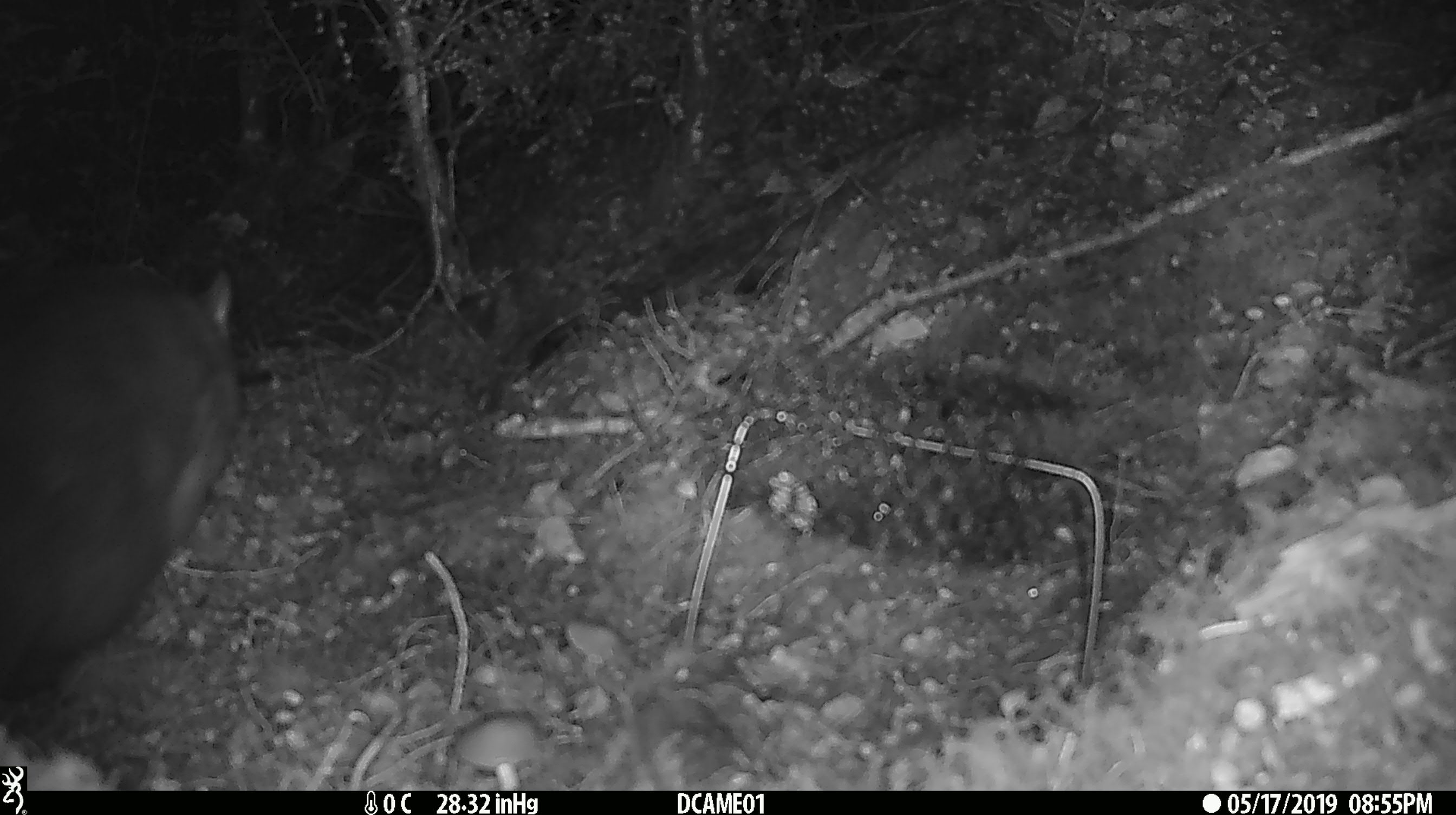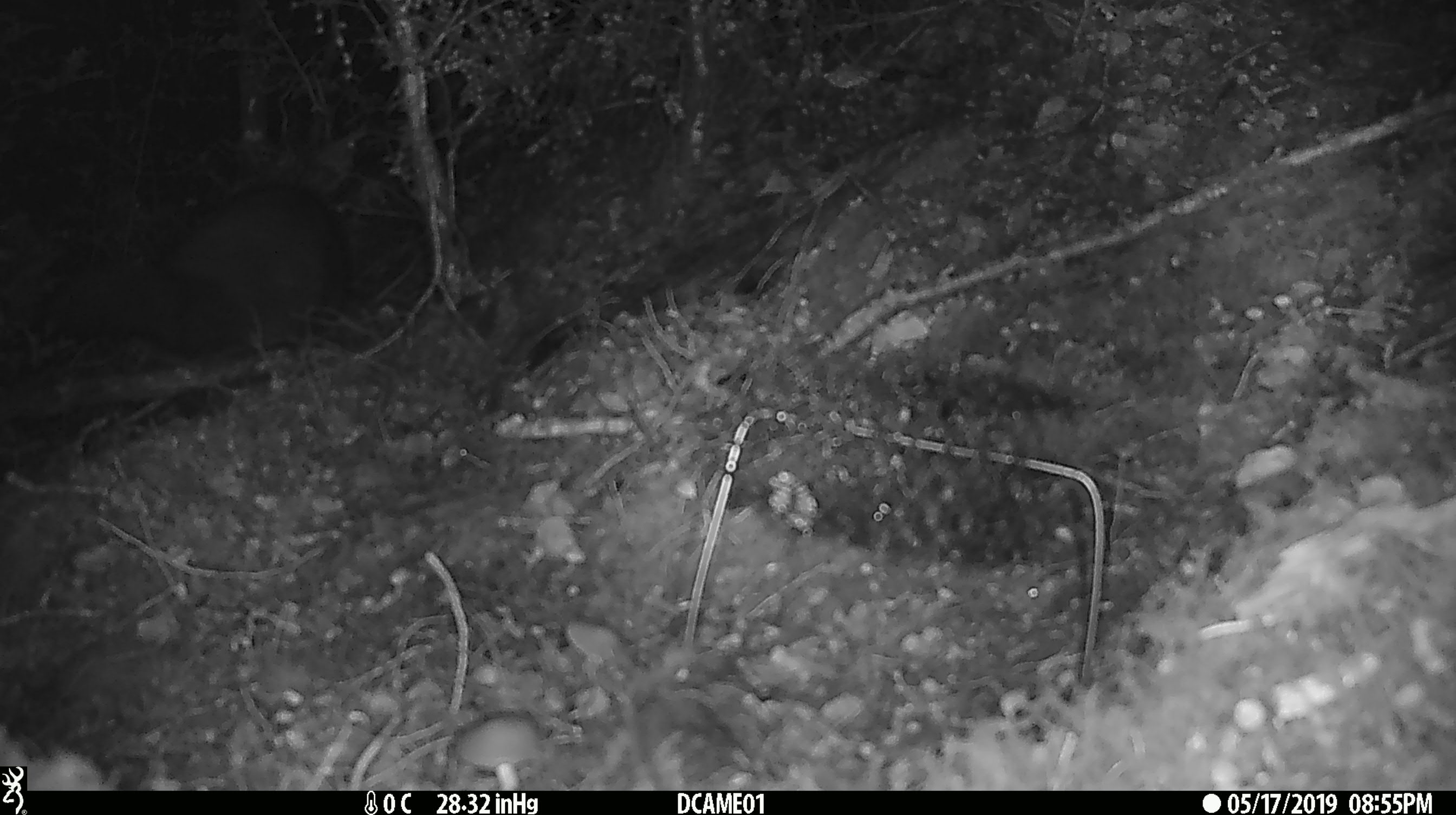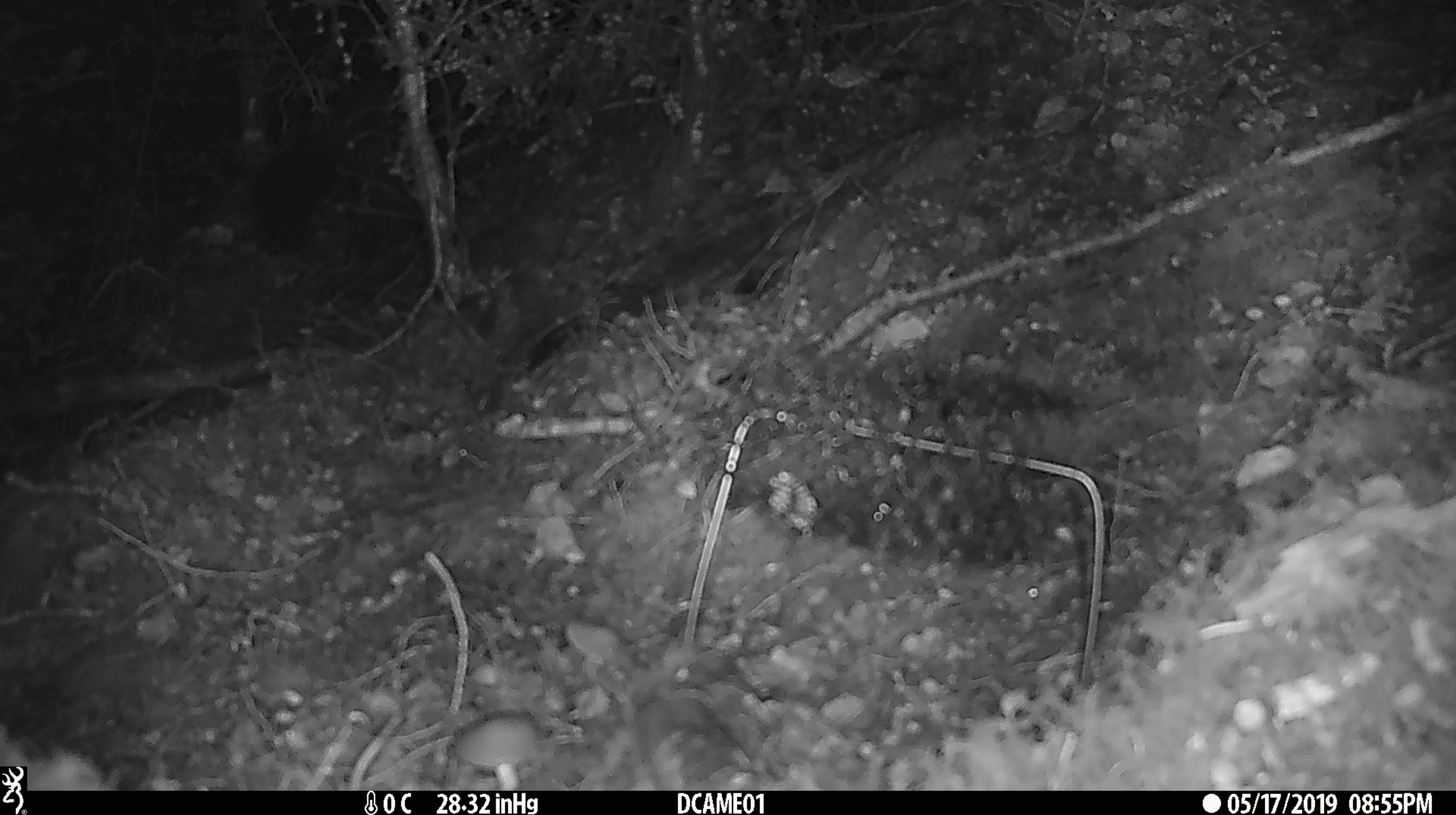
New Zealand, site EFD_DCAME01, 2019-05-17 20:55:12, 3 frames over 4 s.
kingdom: Animalia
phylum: Chordata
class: Mammalia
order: Diprotodontia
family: Phalangeridae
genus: Trichosurus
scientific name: Trichosurus vulpecula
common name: common brushtail possum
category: possum